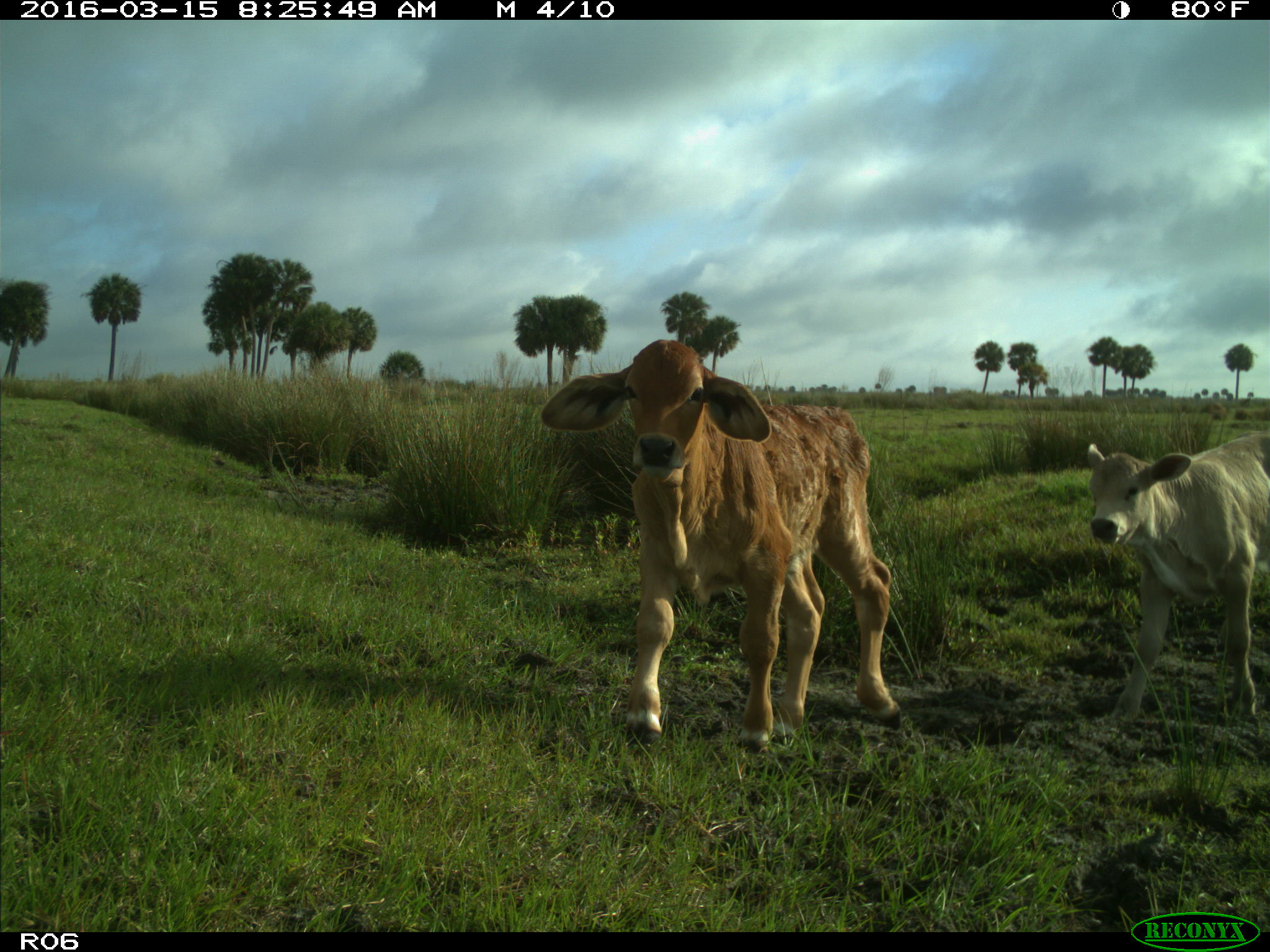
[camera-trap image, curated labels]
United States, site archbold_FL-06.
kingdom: Animalia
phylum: Chordata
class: Mammalia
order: Artiodactyla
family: Bovidae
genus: Bos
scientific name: Bos taurus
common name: domestic cow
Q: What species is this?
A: Bos taurus (domestic cow).